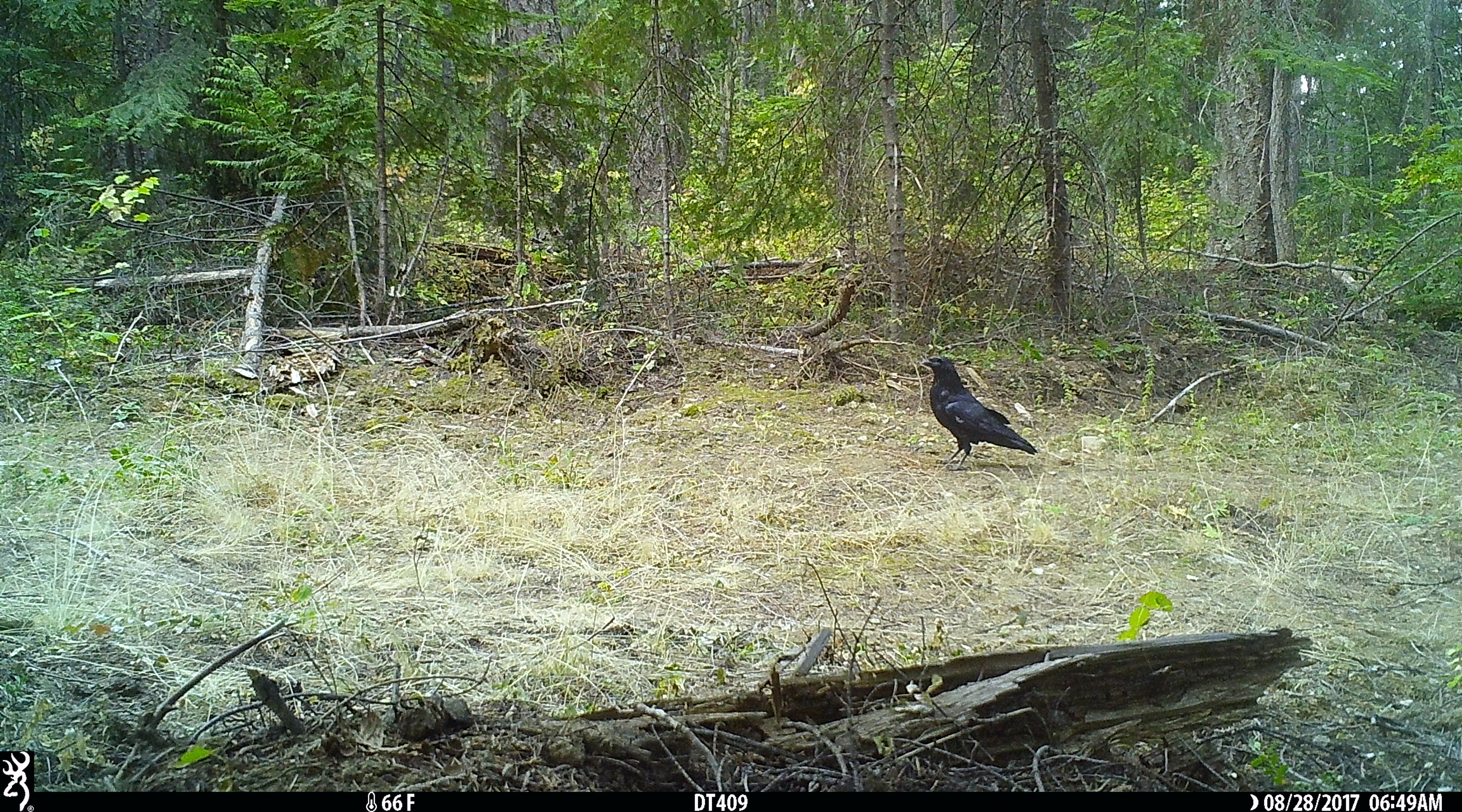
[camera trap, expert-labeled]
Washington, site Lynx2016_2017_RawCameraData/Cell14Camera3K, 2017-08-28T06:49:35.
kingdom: Animalia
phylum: Chordata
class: Aves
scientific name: Aves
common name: birds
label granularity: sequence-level